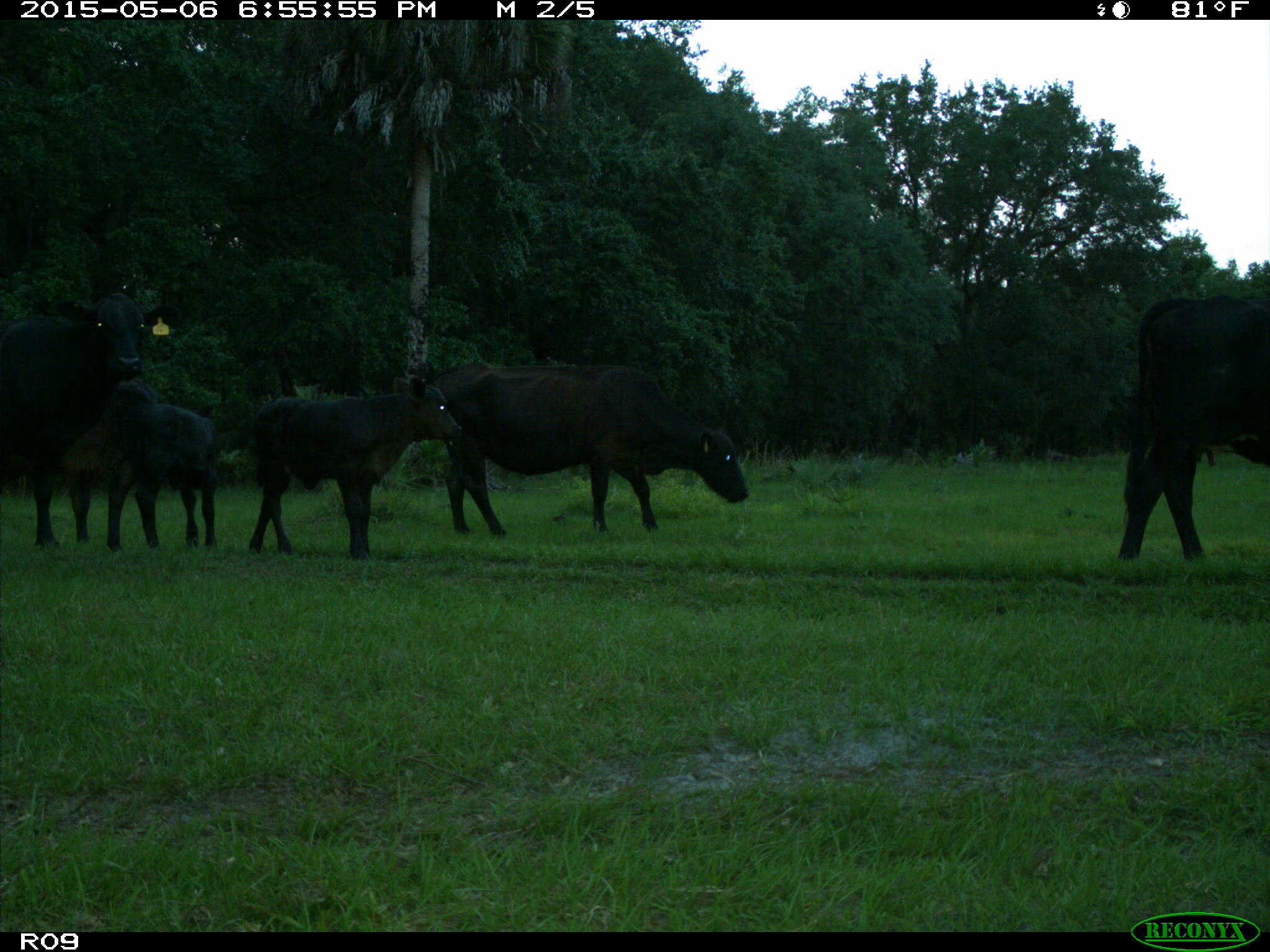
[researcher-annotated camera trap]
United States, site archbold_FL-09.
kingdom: Animalia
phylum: Chordata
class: Mammalia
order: Artiodactyla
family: Bovidae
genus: Bos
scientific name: Bos taurus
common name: domestic cow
Bos taurus (domestic cow).